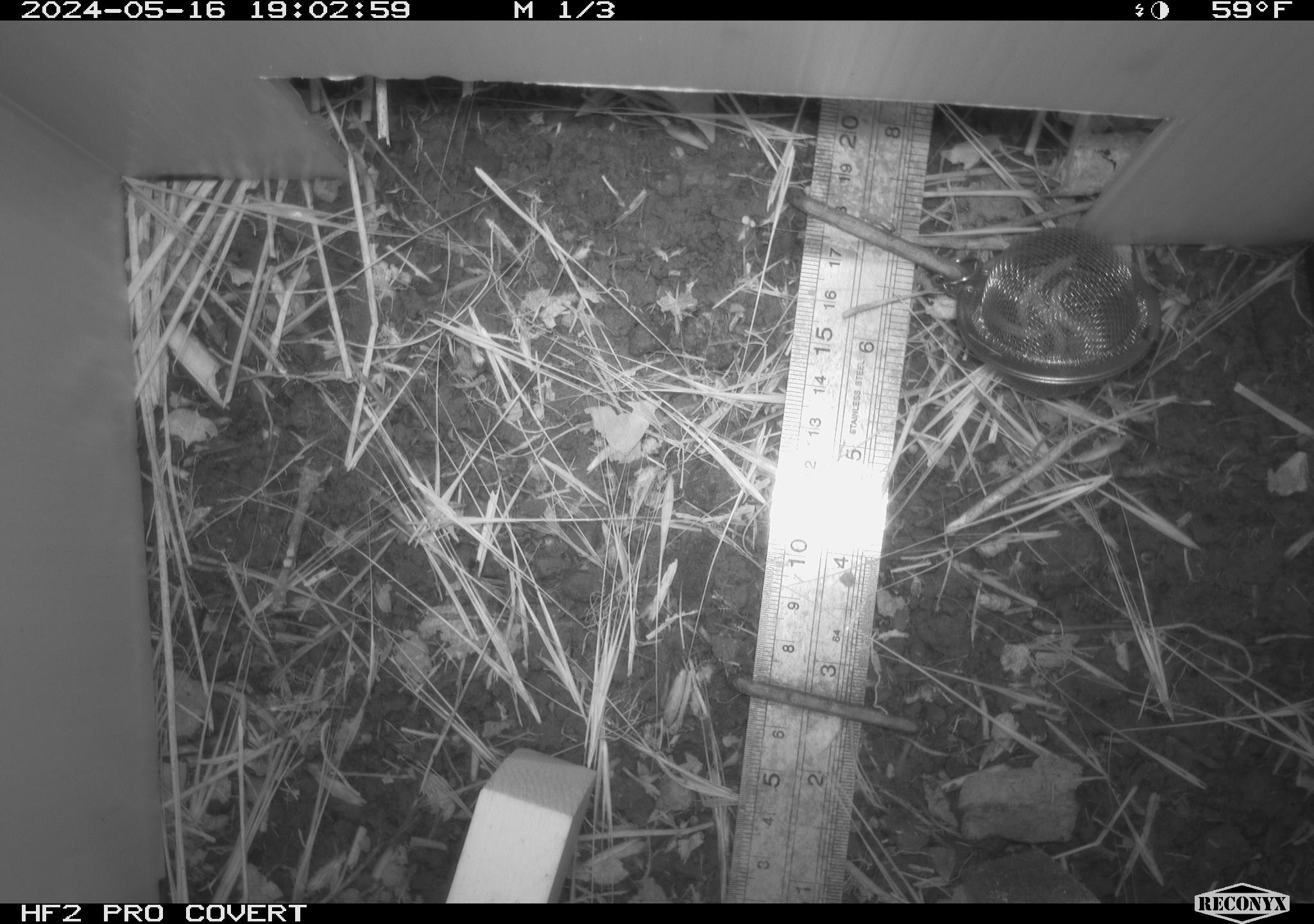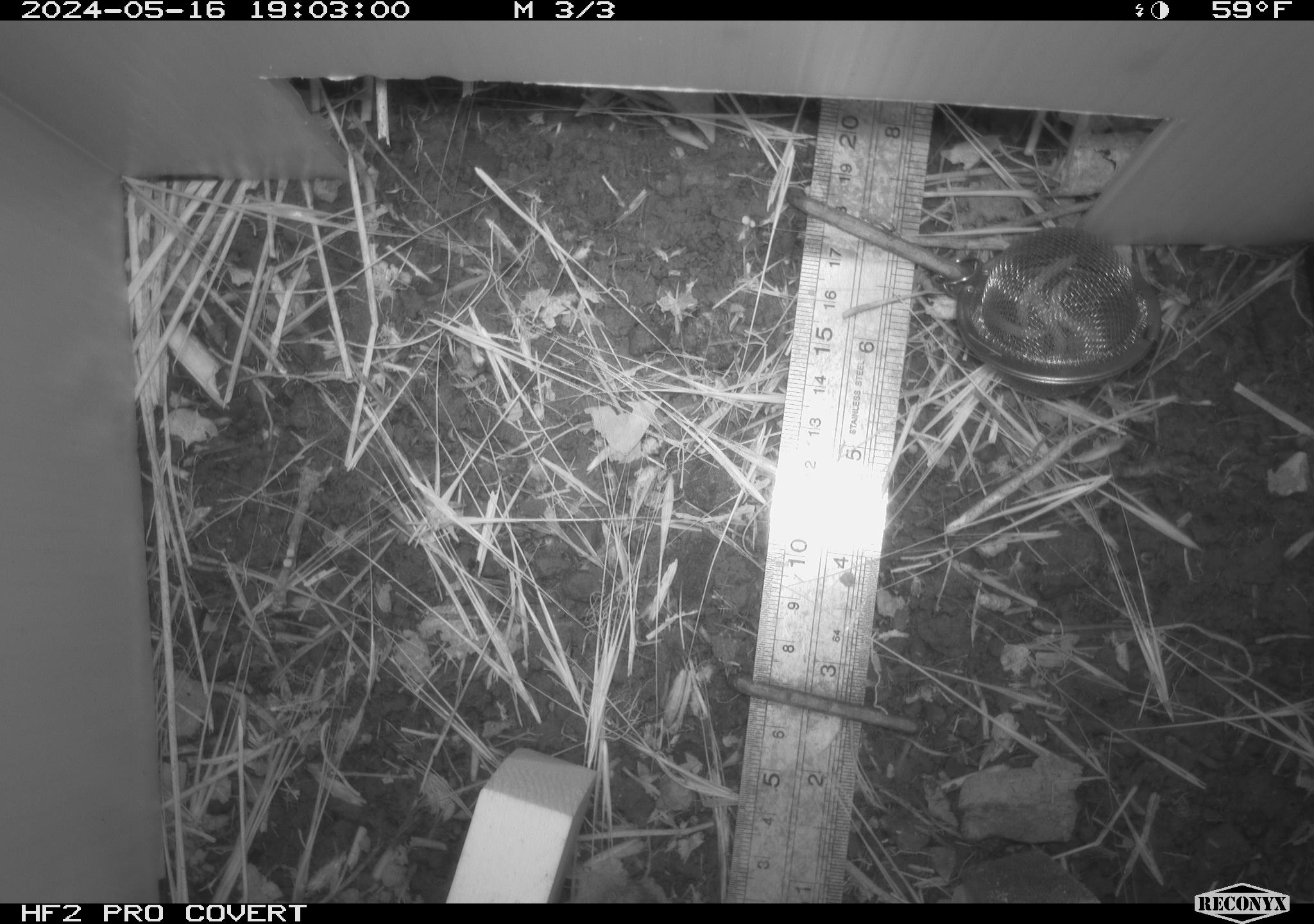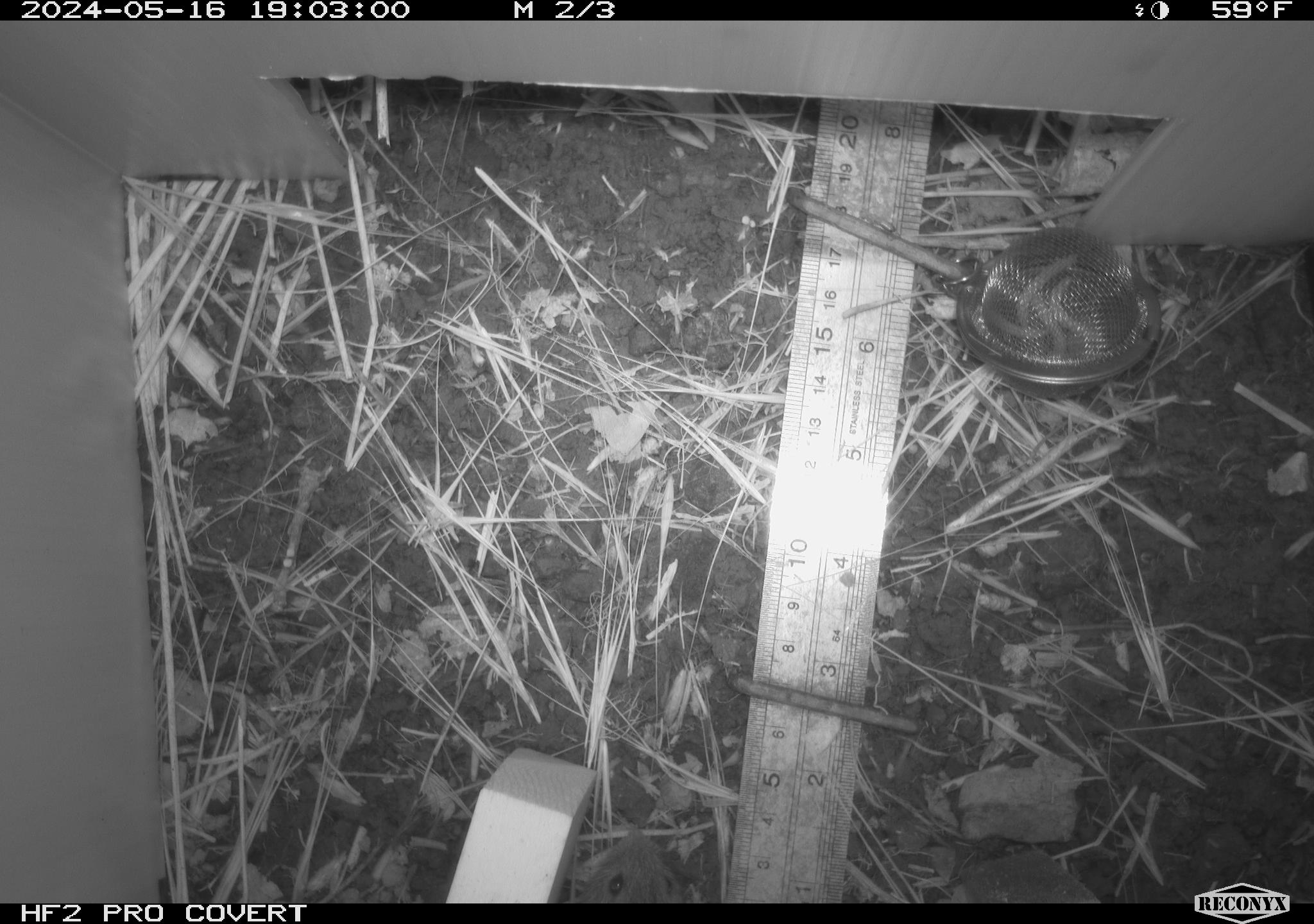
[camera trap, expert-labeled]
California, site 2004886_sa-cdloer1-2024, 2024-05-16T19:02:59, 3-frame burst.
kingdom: Animalia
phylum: Chordata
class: Mammalia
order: Rodentia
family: Cricetidae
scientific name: Arvicolinae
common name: voles, lemmings, and muskrats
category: arvicolinae subfamily